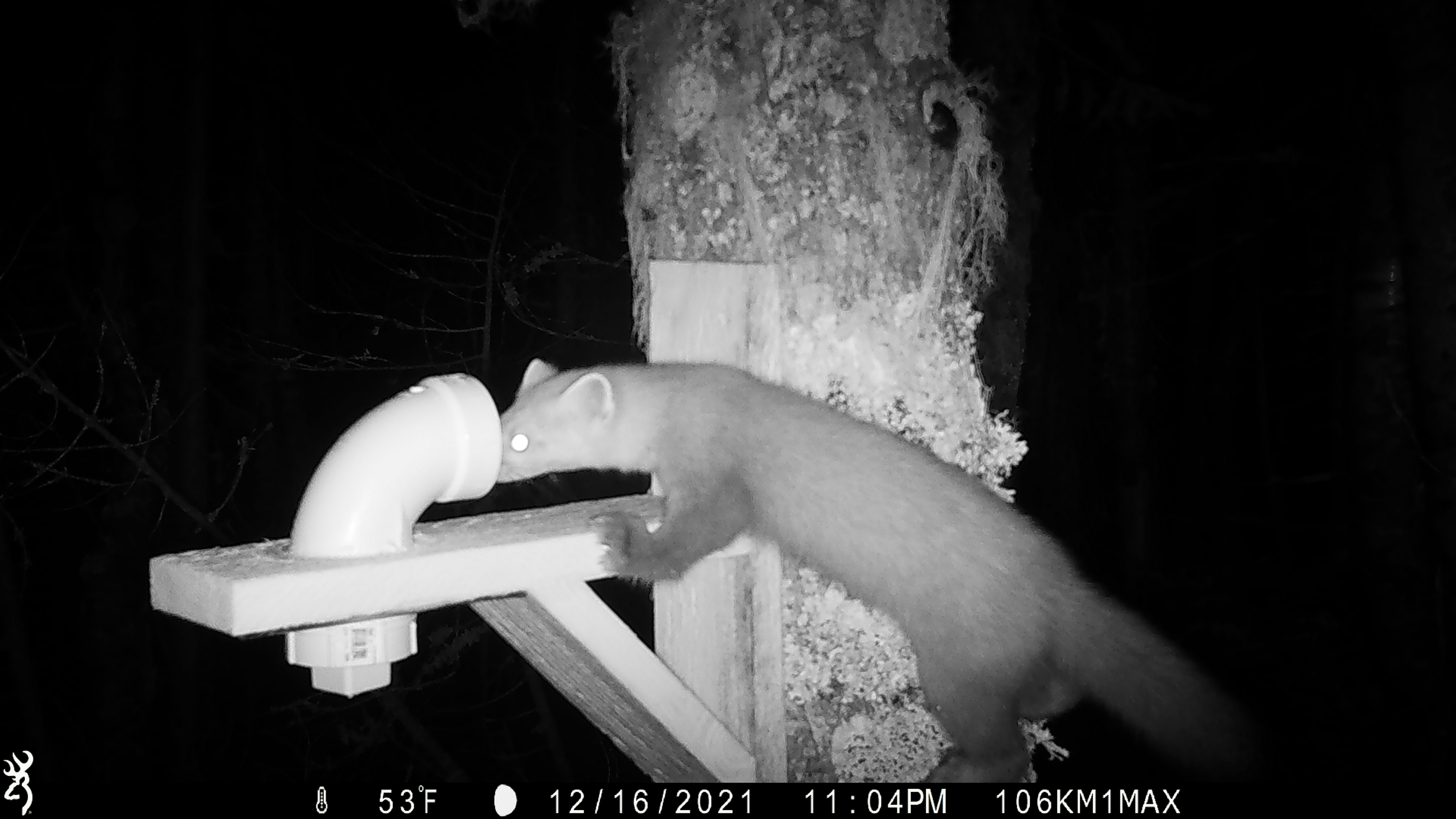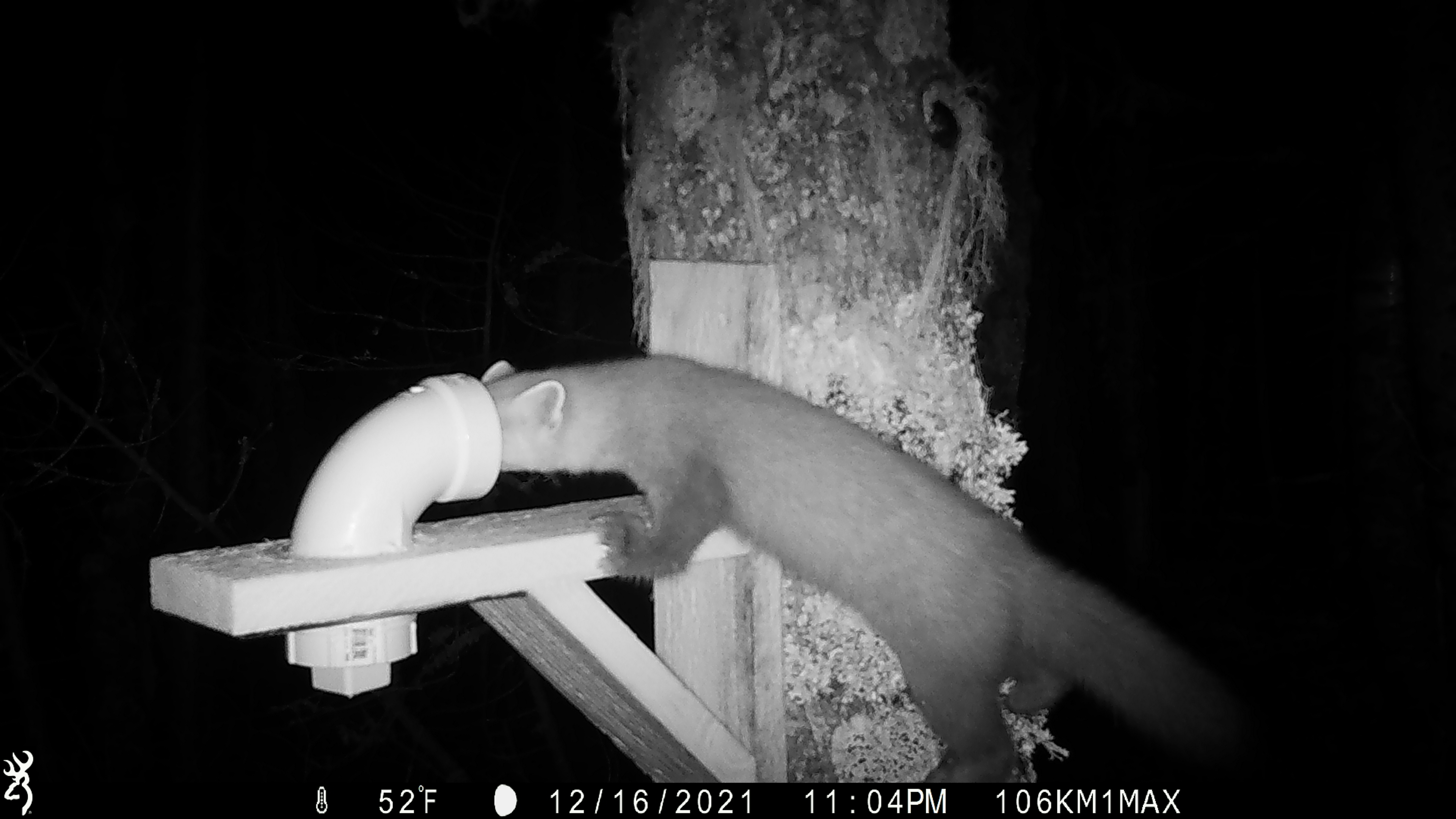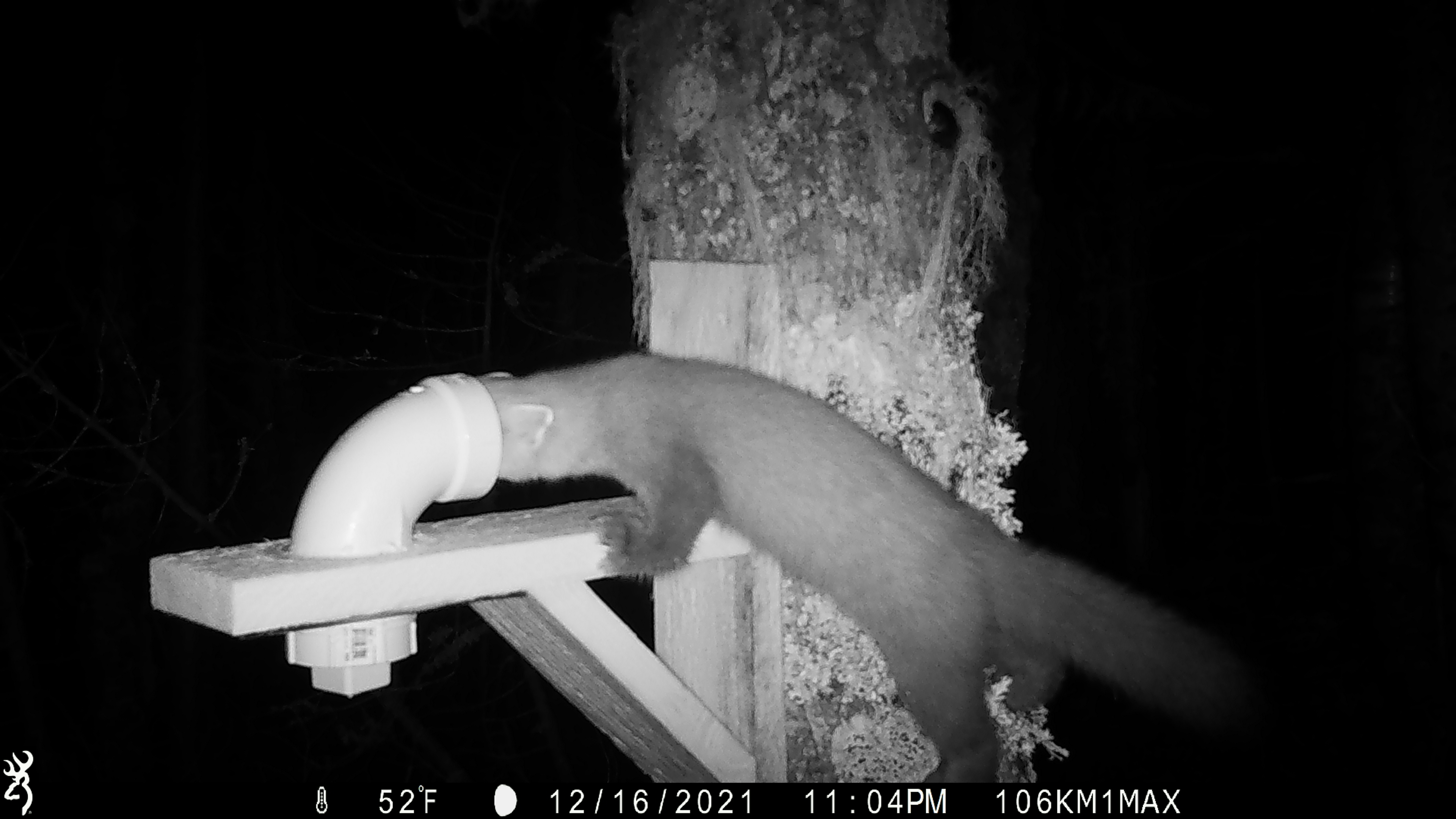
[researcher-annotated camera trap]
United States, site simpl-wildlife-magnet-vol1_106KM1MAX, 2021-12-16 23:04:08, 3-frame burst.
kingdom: Animalia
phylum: Chordata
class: Mammalia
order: Carnivora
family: Mustelidae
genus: Martes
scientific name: Martes americana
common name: american marten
American marten (Martes americana).